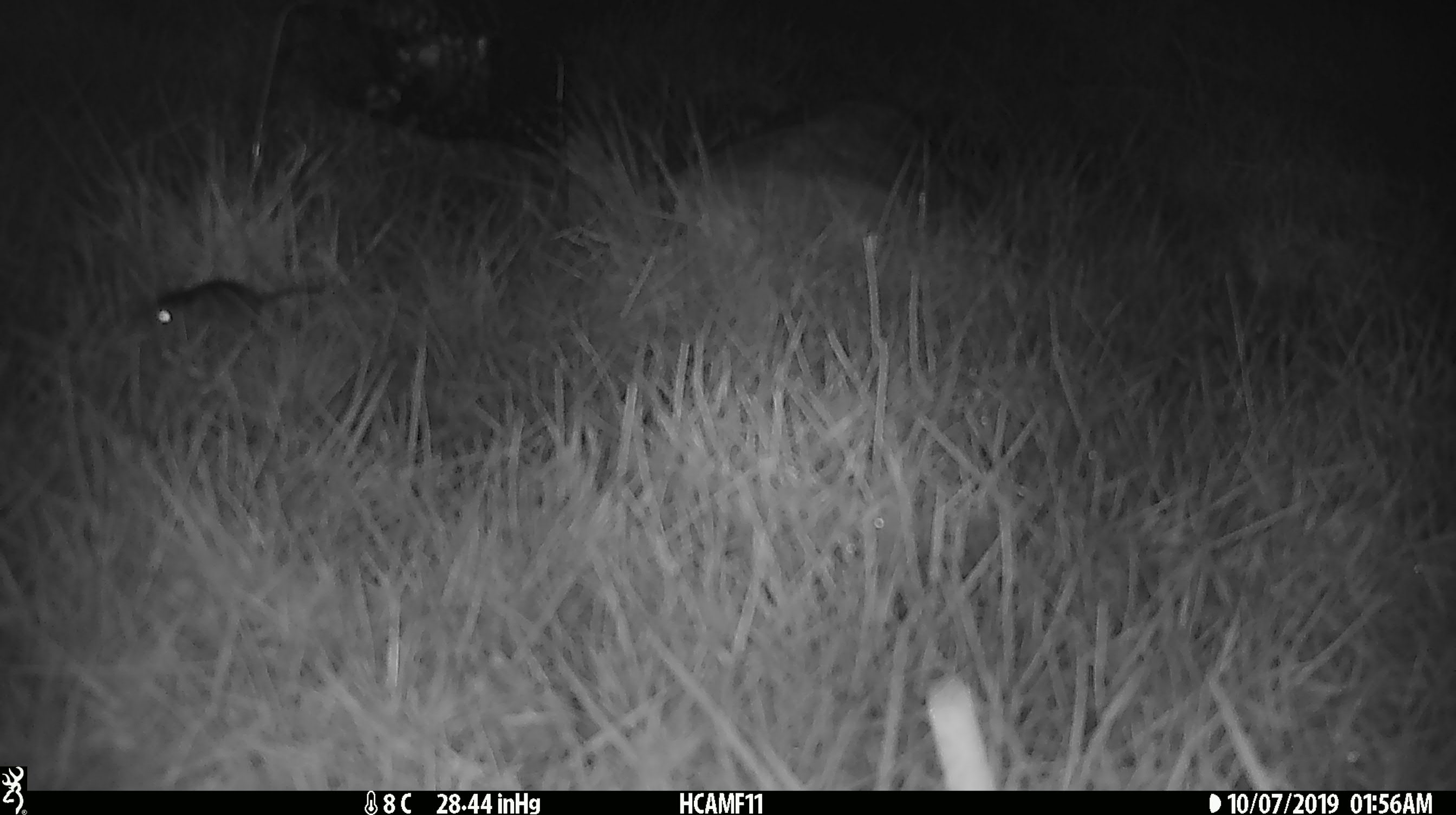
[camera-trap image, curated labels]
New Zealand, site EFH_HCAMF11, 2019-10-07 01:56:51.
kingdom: Animalia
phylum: Chordata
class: Mammalia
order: Rodentia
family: Muridae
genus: Mus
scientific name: Mus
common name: mouse